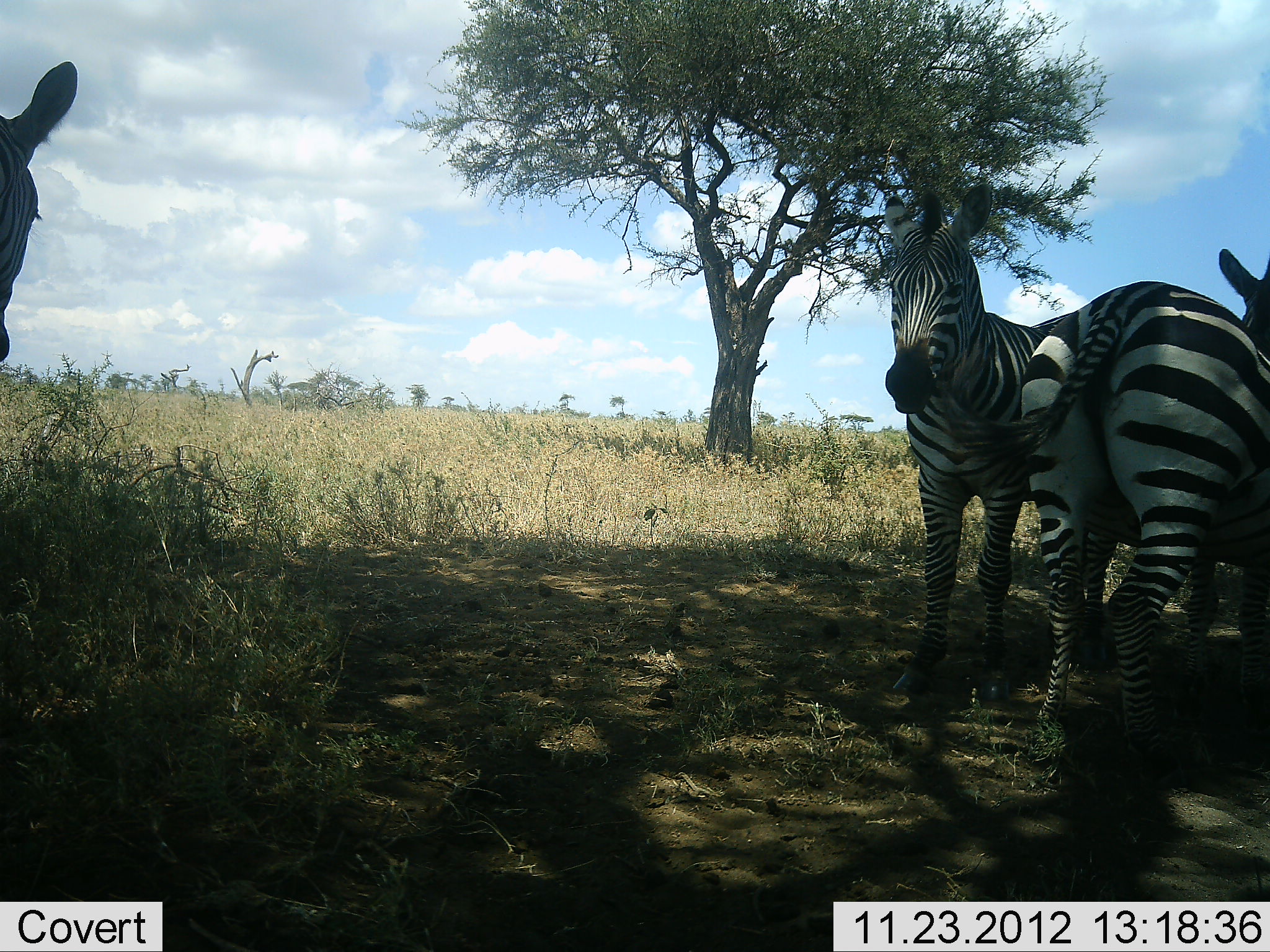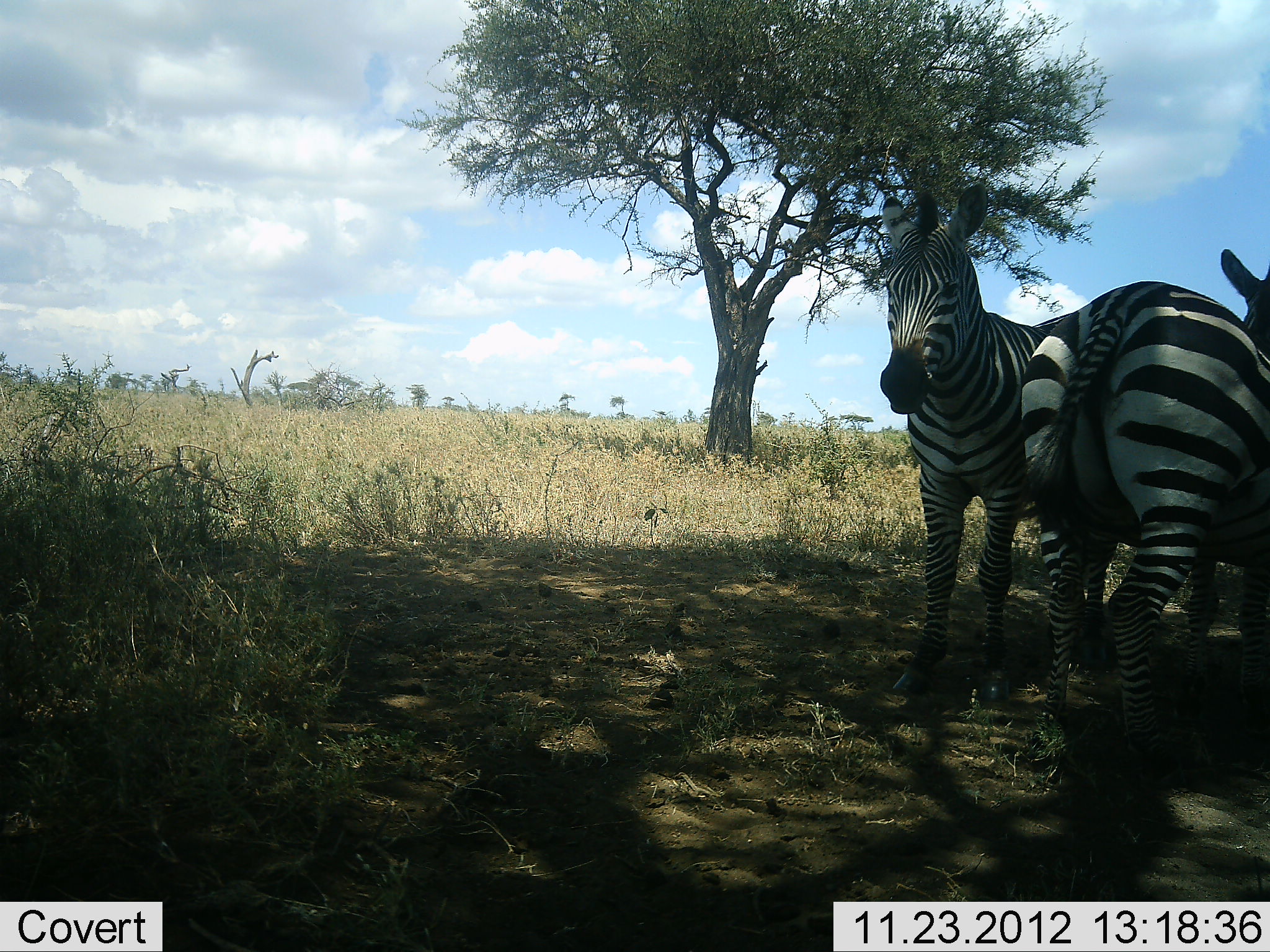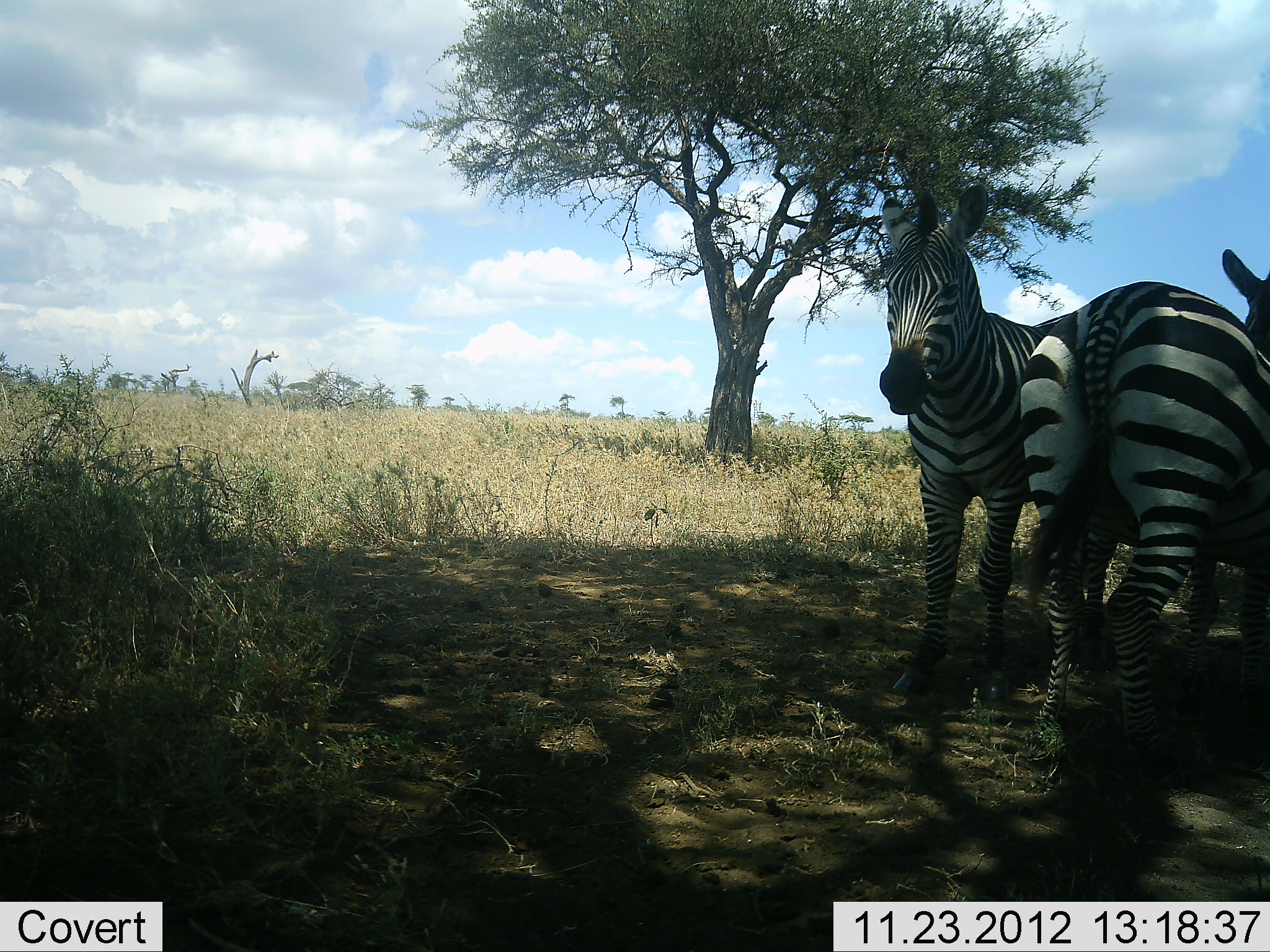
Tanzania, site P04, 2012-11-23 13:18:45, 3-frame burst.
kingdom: Animalia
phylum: Chordata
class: Mammalia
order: Perissodactyla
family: Equidae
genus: Equus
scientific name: Equus quagga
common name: plains zebra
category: zebra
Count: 3.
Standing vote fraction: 90%.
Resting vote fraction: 0%.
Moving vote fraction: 30%.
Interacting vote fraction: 20%.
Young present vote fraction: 0%.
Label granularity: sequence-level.